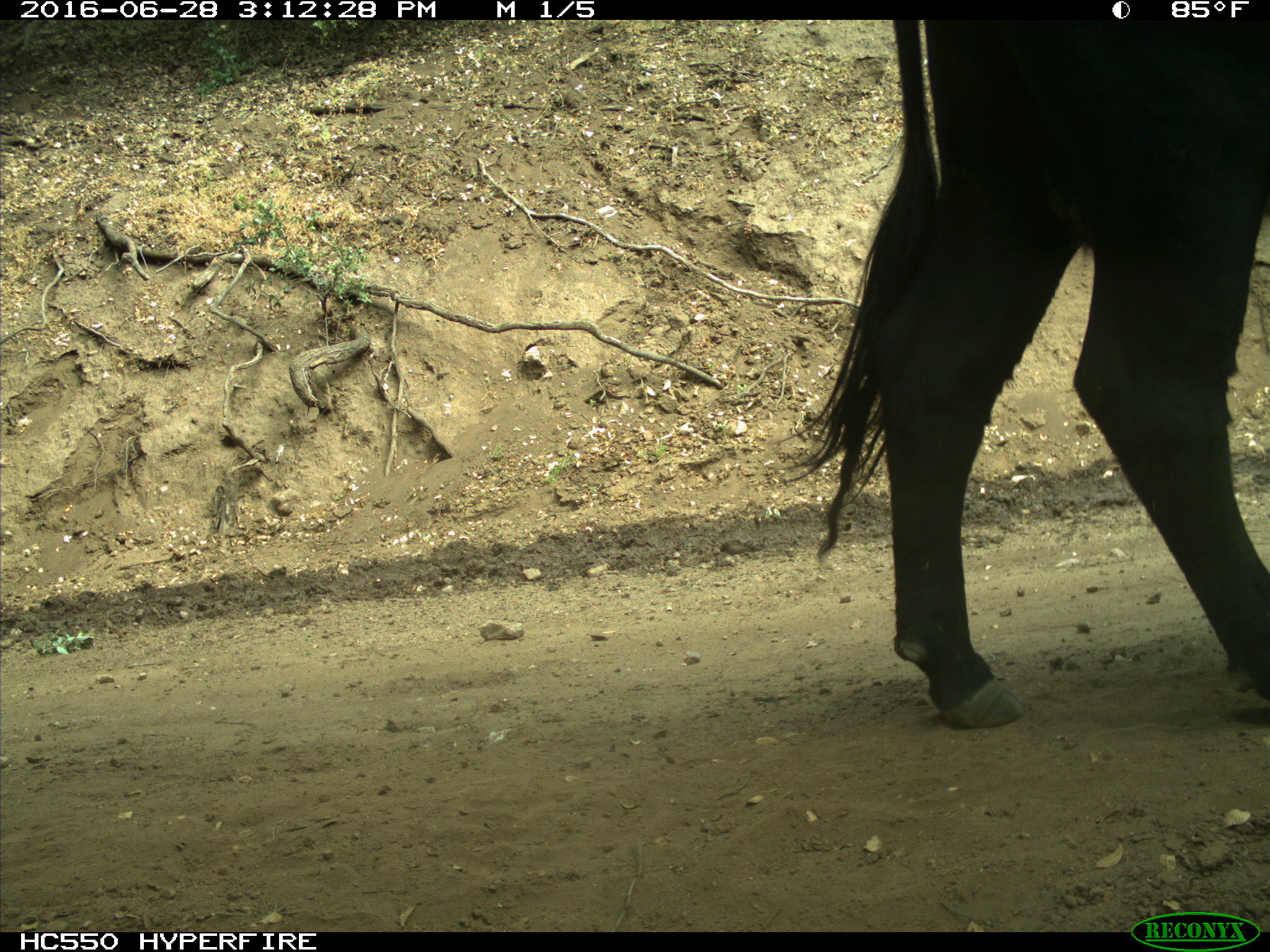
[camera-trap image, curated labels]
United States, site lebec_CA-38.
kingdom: Animalia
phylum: Chordata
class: Mammalia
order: Artiodactyla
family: Bovidae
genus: Bos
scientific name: Bos taurus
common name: domestic cow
Bos taurus (domestic cow).